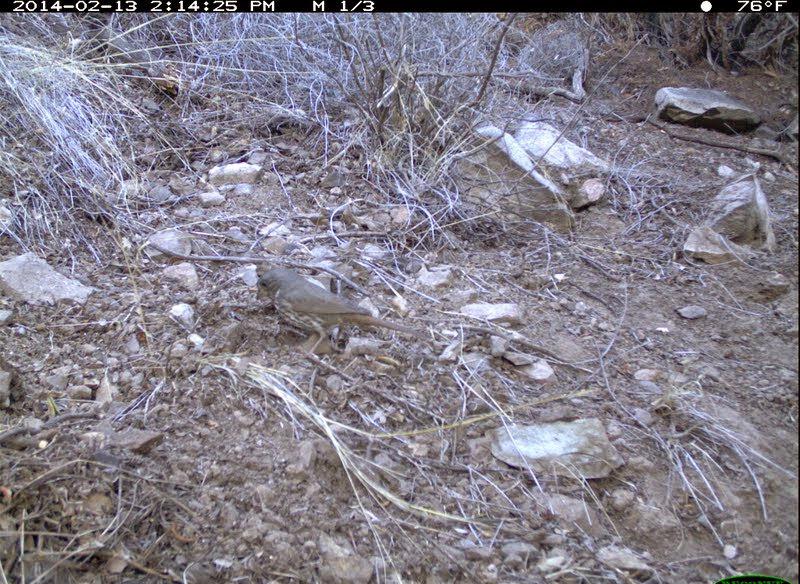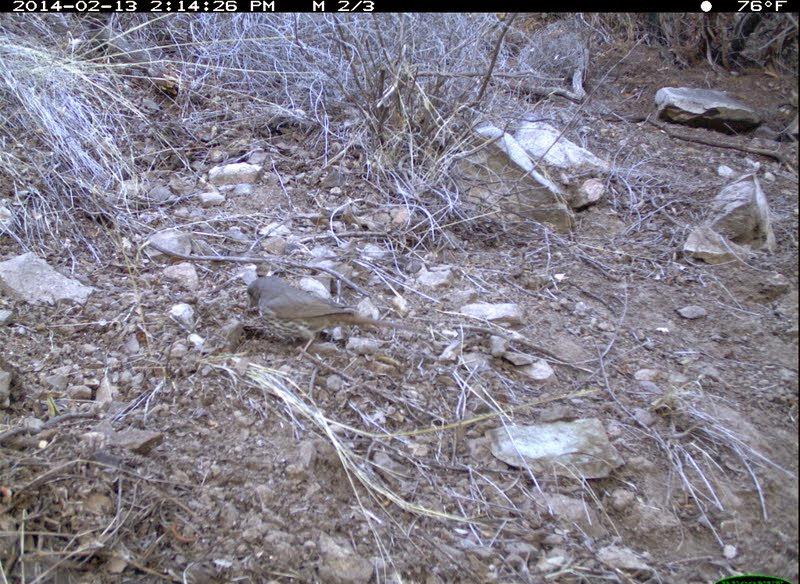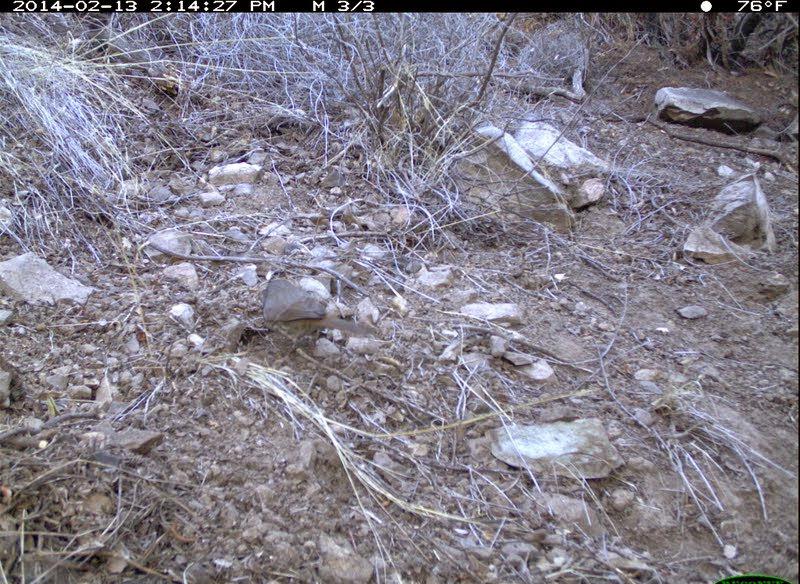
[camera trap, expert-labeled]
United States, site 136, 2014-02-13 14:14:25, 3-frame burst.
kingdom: Animalia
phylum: Chordata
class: Aves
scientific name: Aves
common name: bird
Bird (Aves).